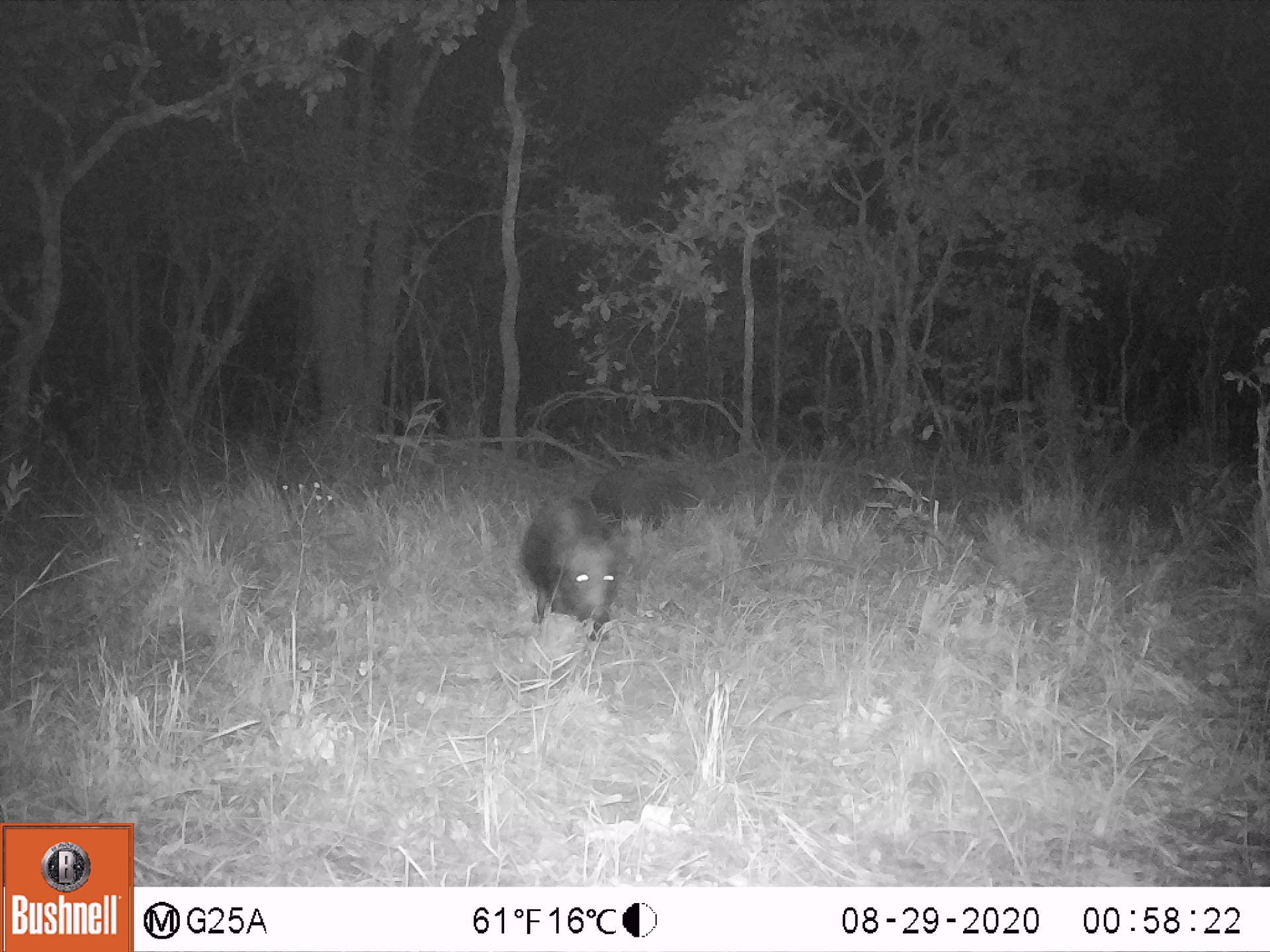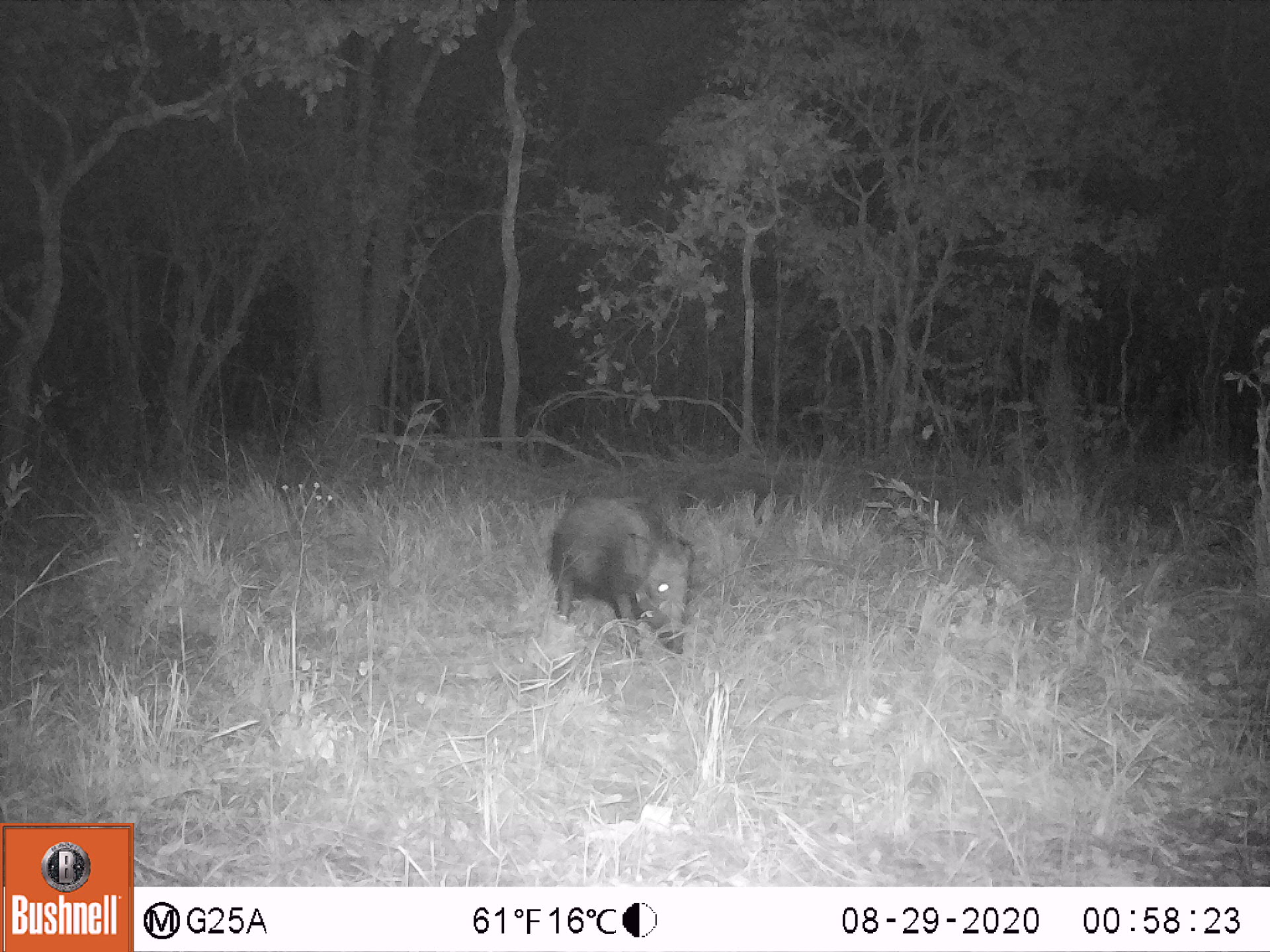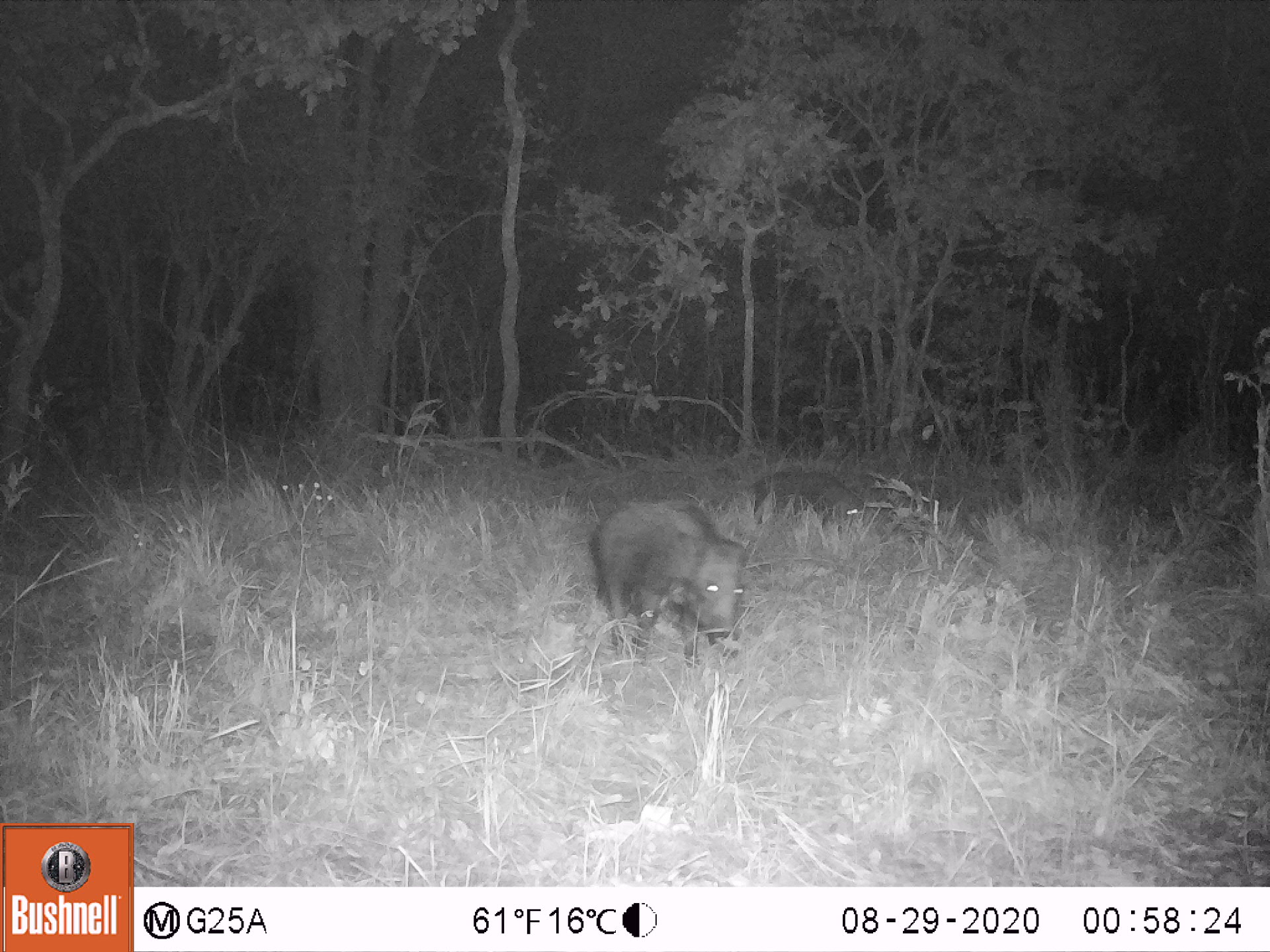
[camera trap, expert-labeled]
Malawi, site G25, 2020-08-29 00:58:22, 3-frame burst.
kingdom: Animalia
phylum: Chordata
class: Mammalia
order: Artiodactyla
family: Suidae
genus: Potamochoerus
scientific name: Potamochoerus larvatus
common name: bushpig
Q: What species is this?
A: Bushpig (Potamochoerus larvatus).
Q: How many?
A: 2.